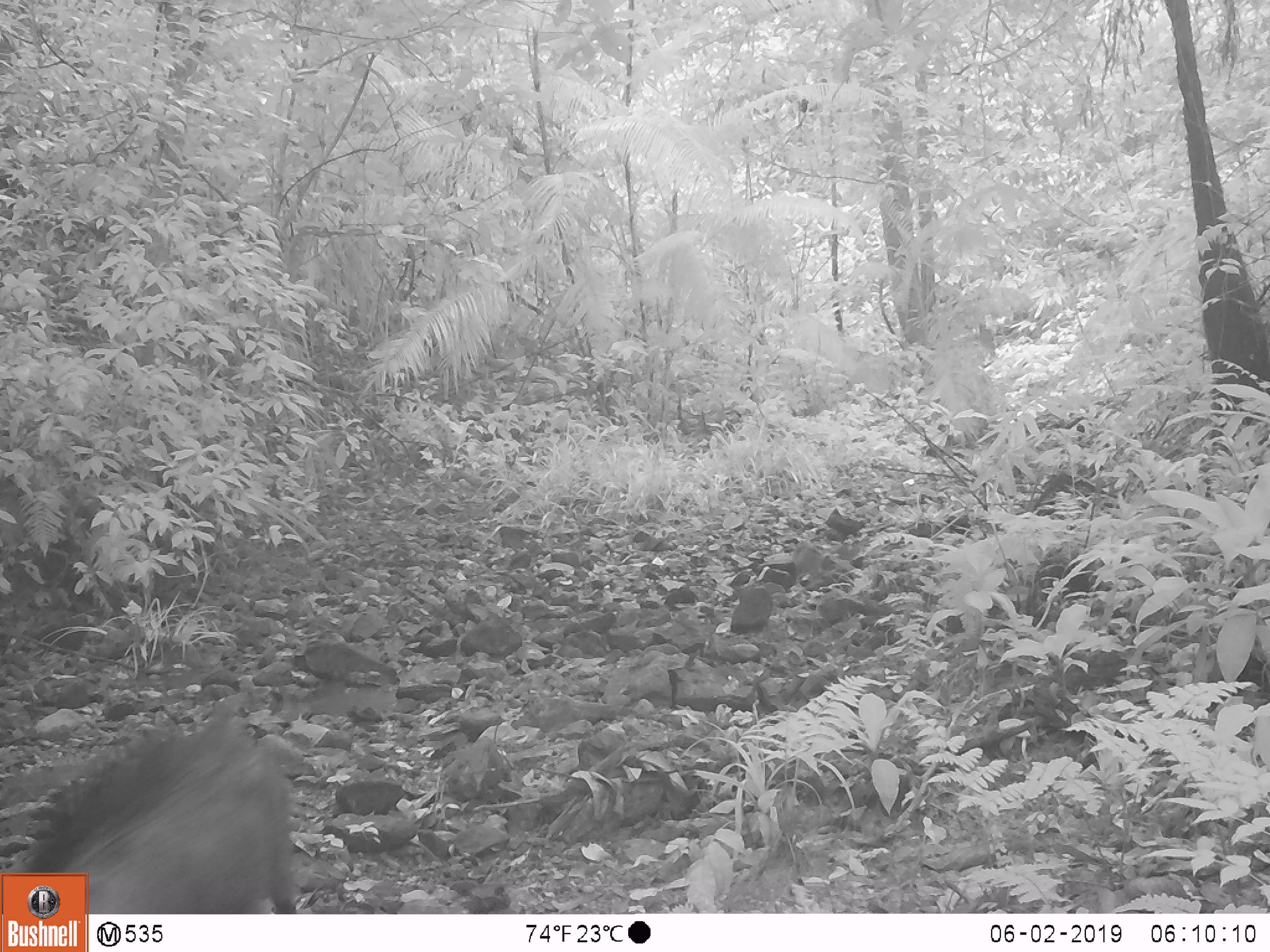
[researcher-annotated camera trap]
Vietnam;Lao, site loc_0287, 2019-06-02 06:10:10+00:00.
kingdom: Animalia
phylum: Chordata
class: Mammalia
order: Artiodactyla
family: Suidae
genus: Sus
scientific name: Sus scrofa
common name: eurasian wild pig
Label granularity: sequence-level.